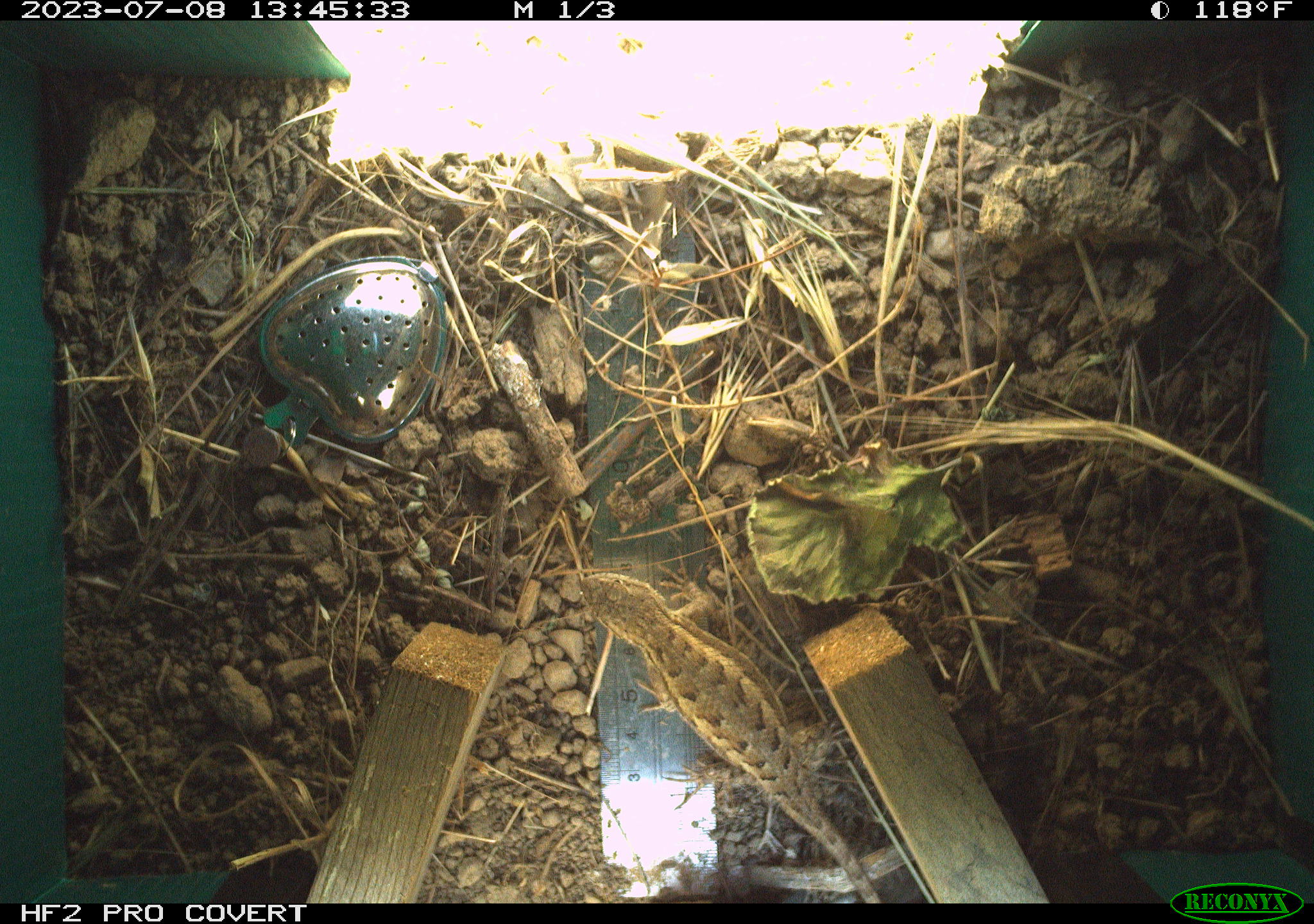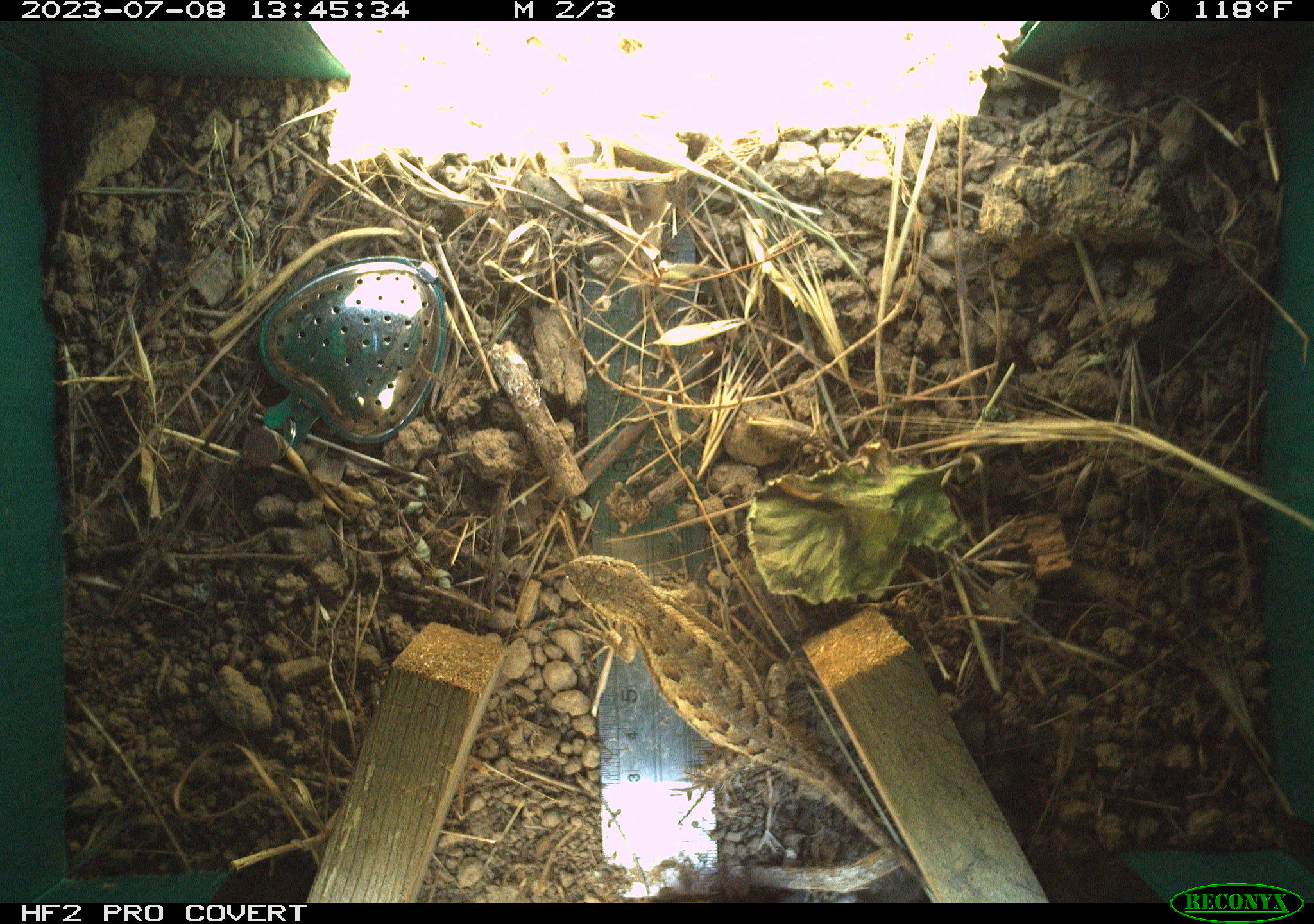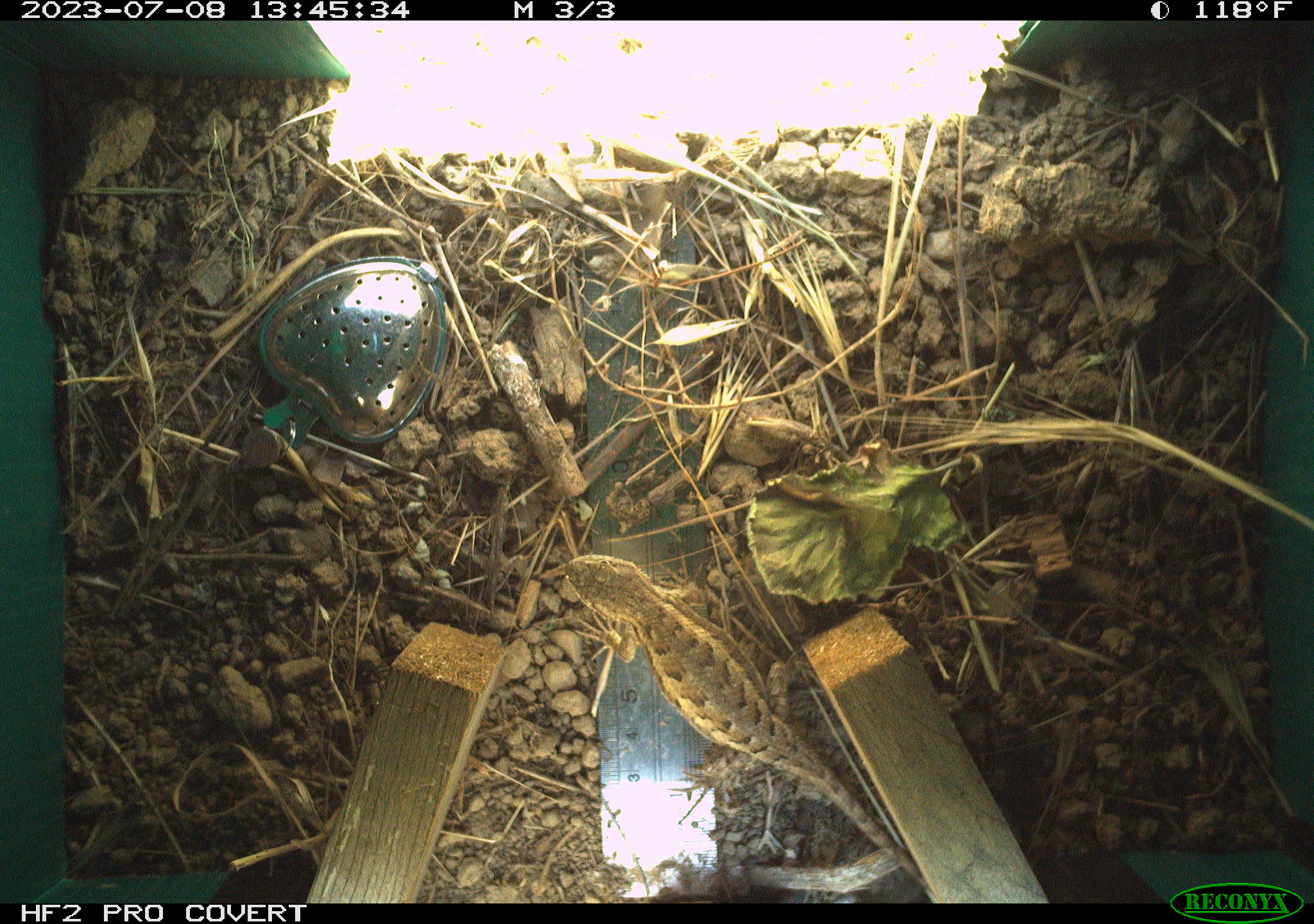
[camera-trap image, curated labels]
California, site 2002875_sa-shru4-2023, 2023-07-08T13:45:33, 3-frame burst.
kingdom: Animalia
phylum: Chordata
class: Reptilia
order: Squamata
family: Phrynosomatidae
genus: Sceloporus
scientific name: Sceloporus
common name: spiny lizards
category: sceloporus species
Sceloporus species (spiny lizards) (Sceloporus).